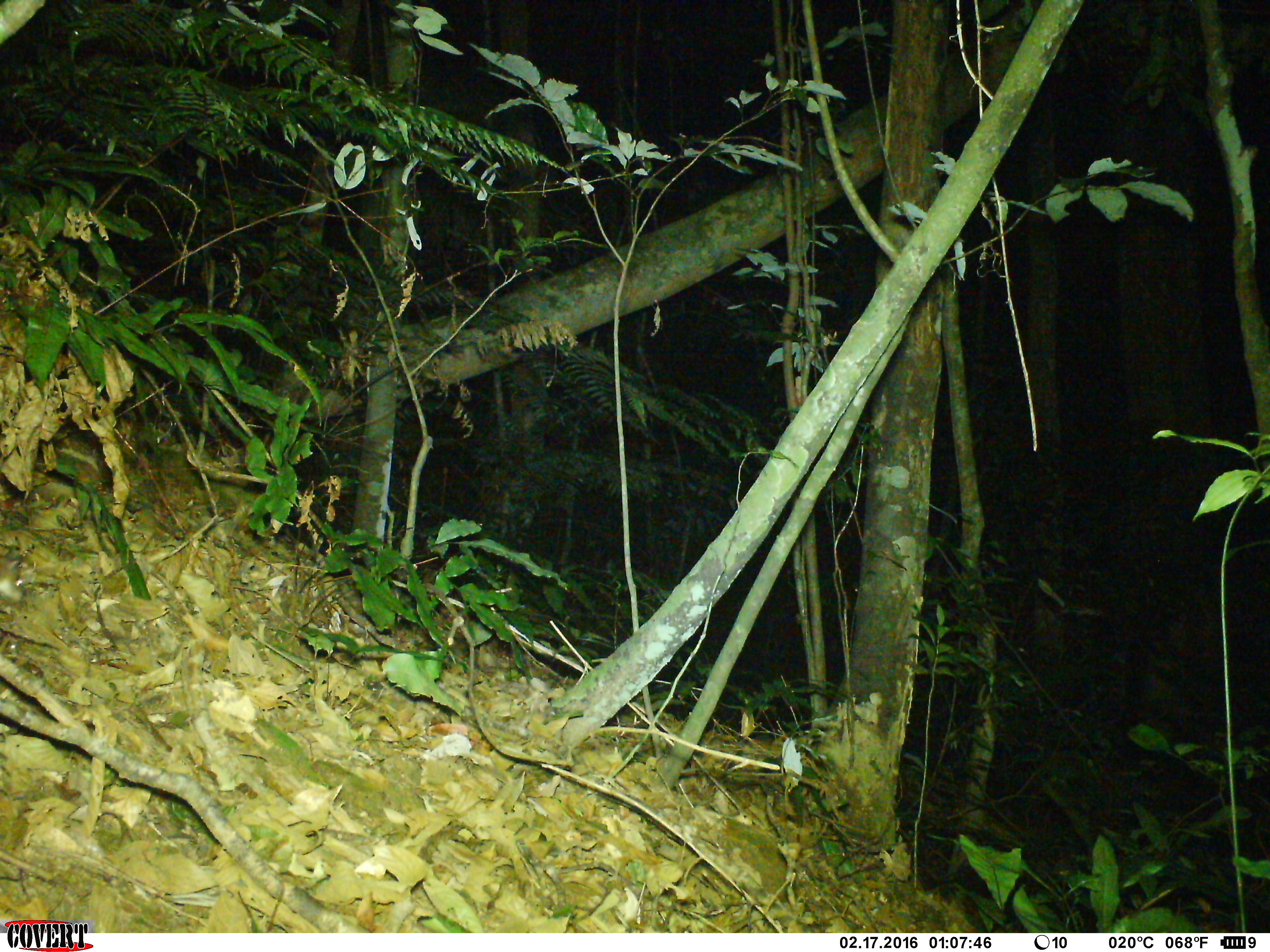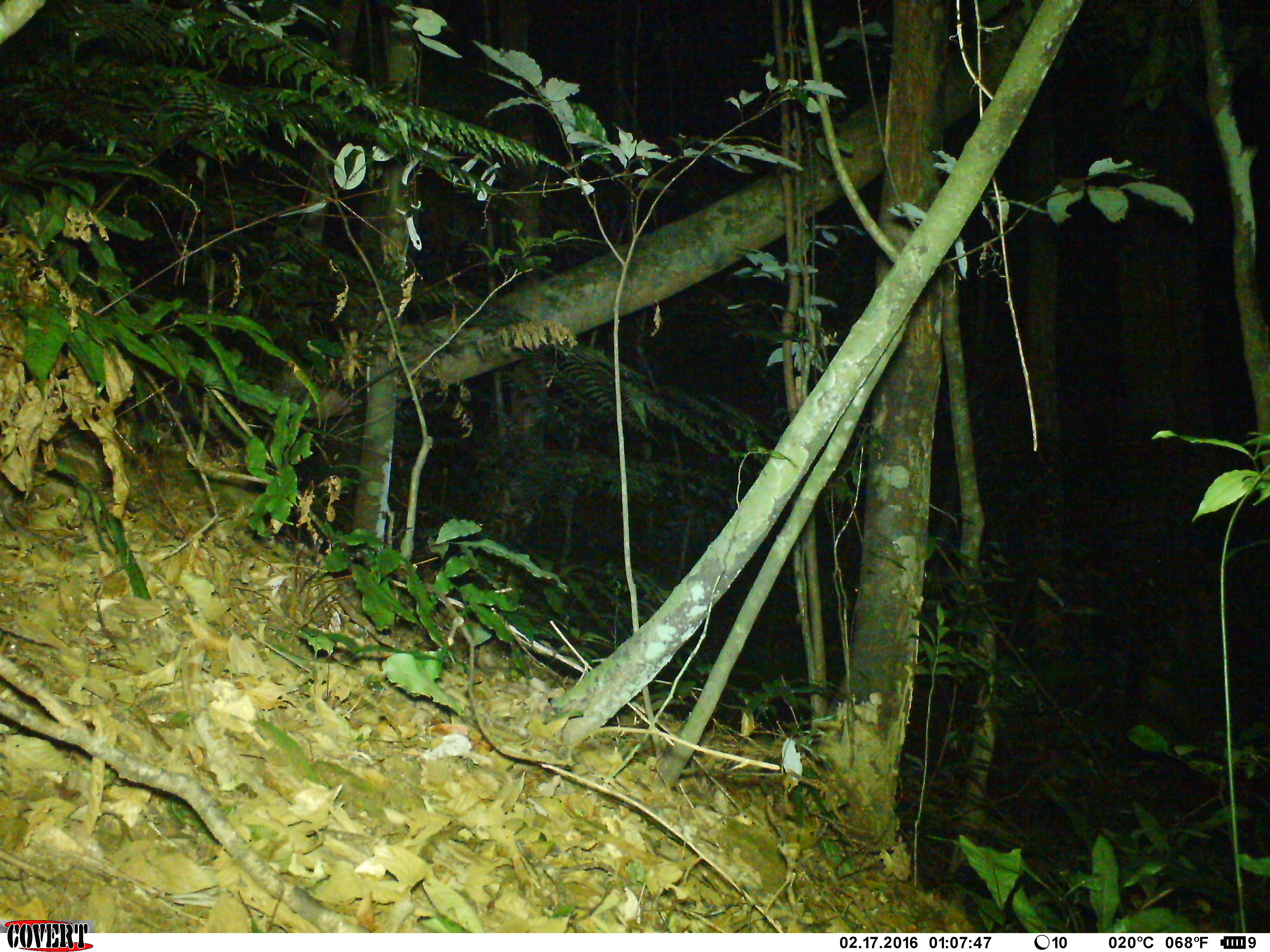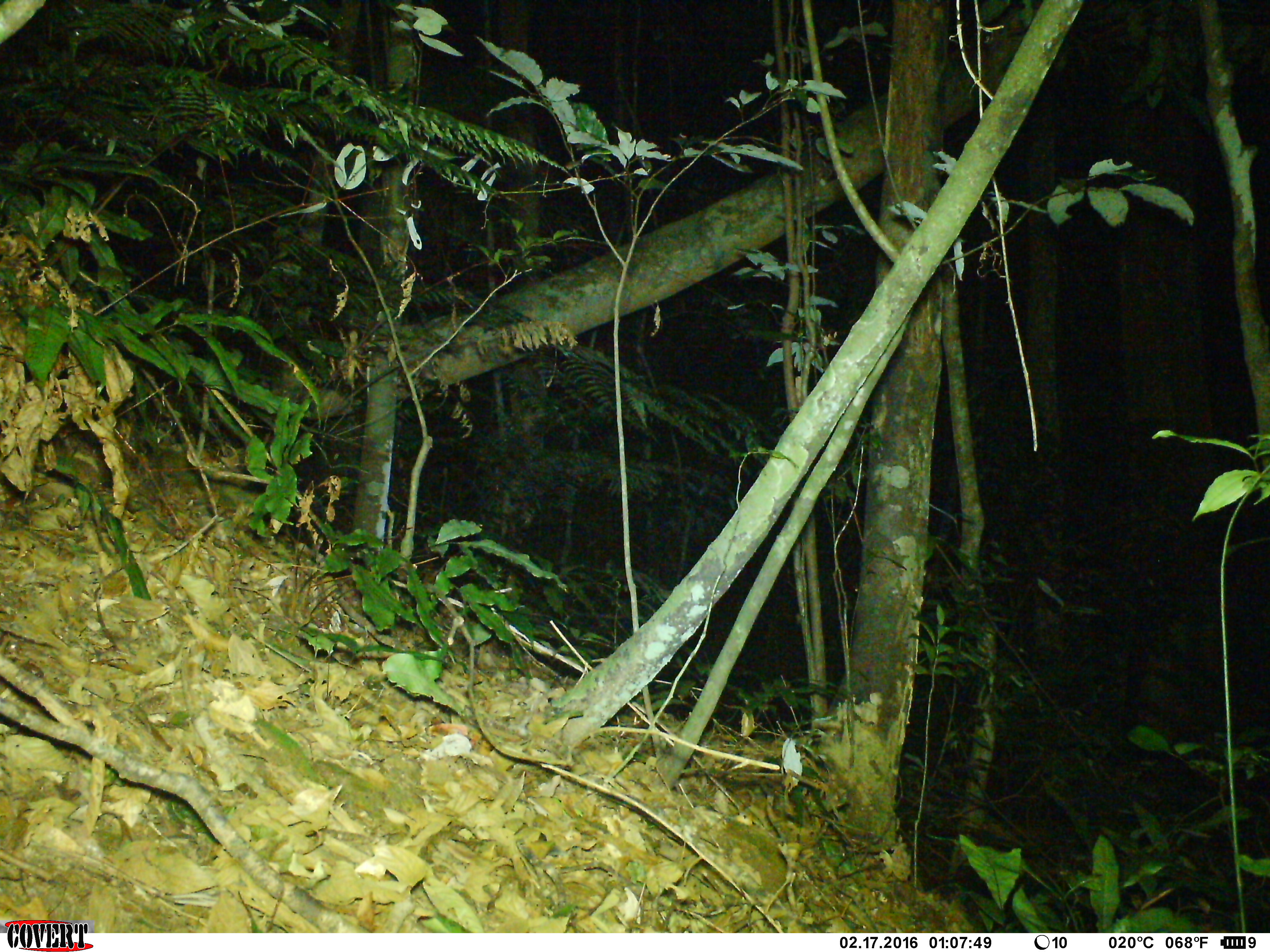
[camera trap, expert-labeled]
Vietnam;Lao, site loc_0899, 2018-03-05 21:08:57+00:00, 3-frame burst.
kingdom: Animalia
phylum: Chordata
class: Mammalia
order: Rodentia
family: Muridae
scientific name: Muridae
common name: old-world mice and rats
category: unidentified murid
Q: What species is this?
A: Unidentified murid (old-world mice and rats) (Muridae).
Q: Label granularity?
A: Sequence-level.